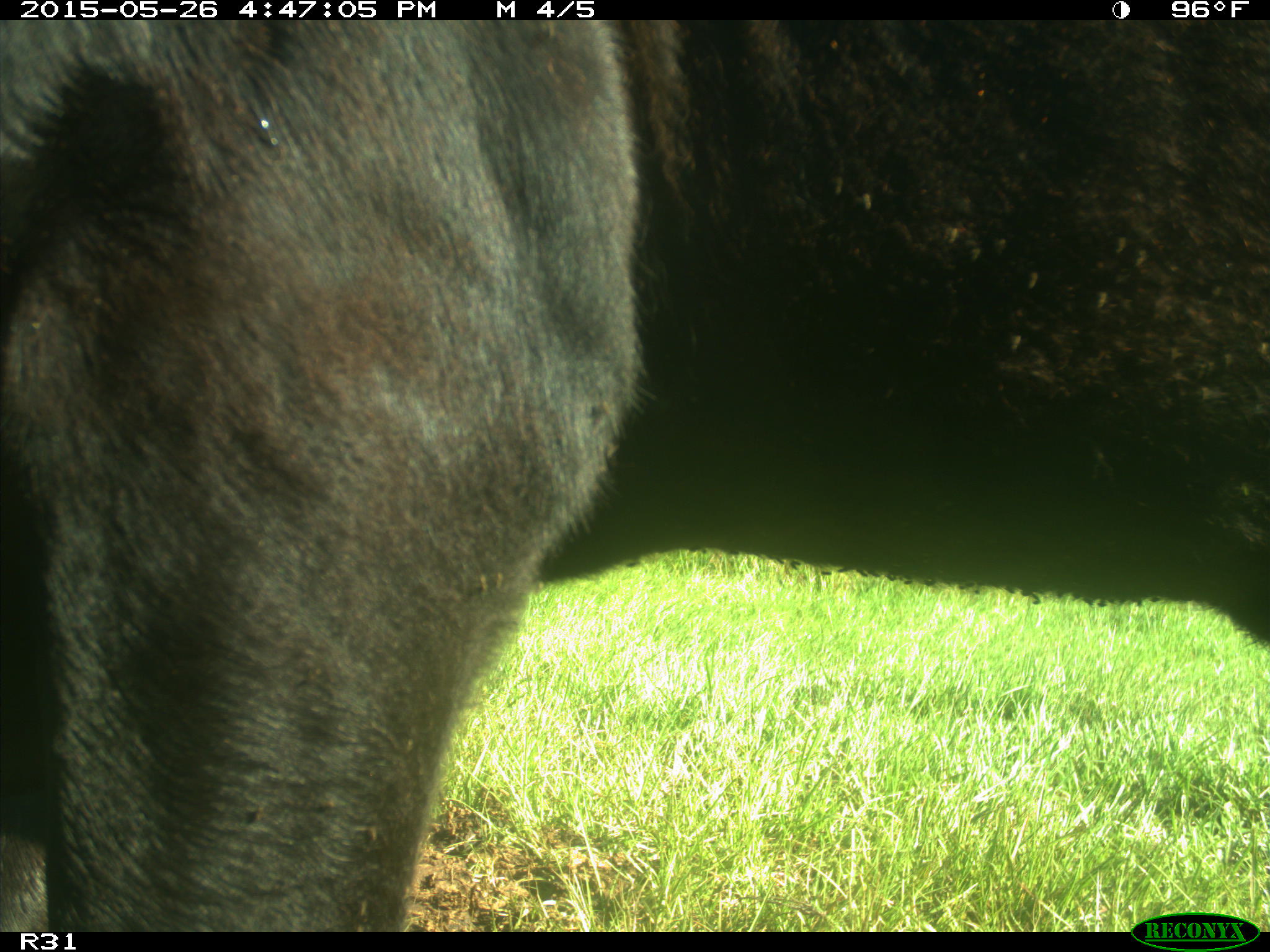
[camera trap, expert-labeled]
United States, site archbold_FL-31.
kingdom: Animalia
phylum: Chordata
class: Mammalia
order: Artiodactyla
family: Bovidae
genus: Bos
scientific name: Bos taurus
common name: domestic cow